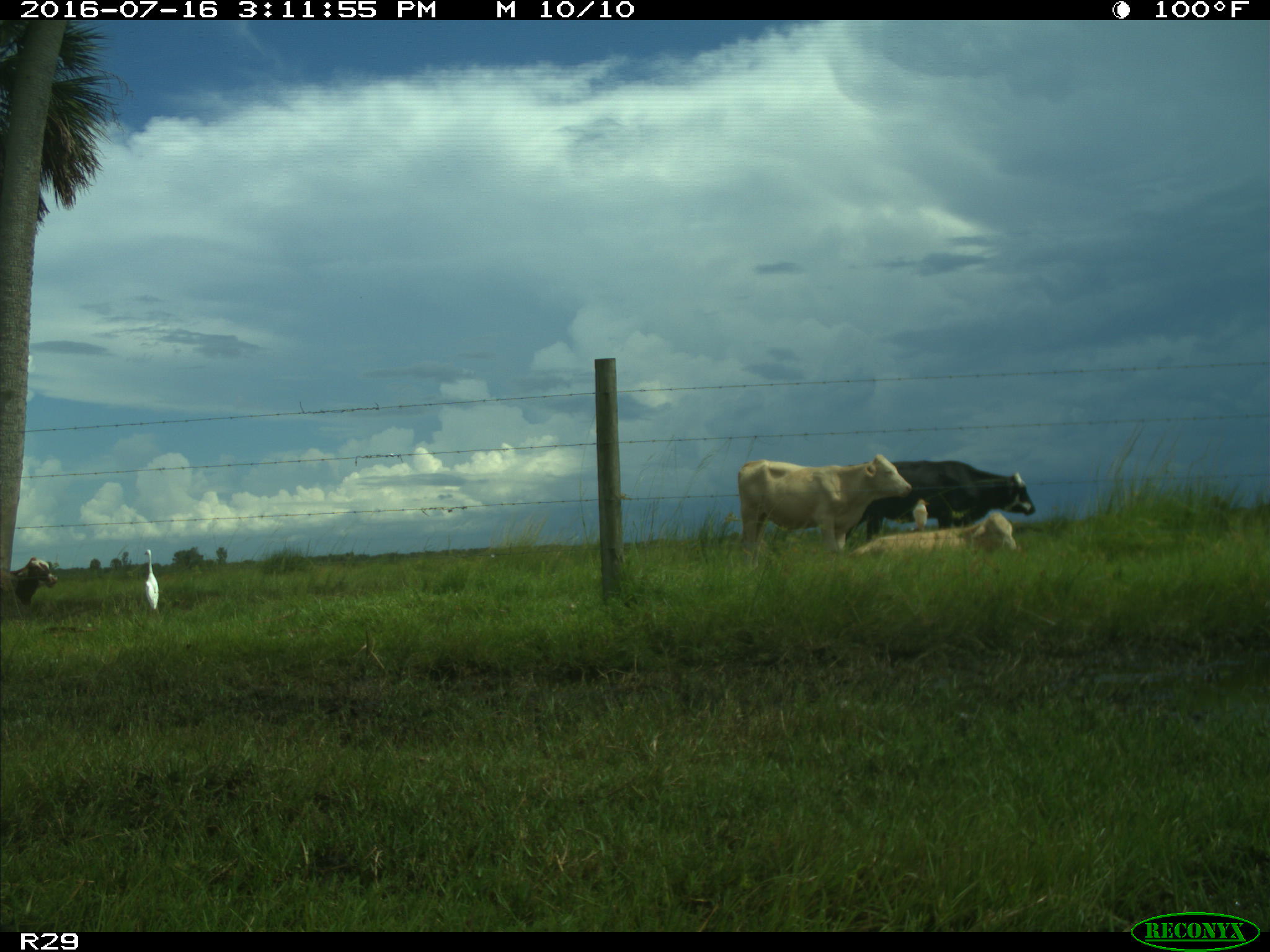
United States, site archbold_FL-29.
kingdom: Animalia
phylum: Chordata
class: Mammalia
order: Artiodactyla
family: Bovidae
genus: Bos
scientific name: Bos taurus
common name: domestic cow